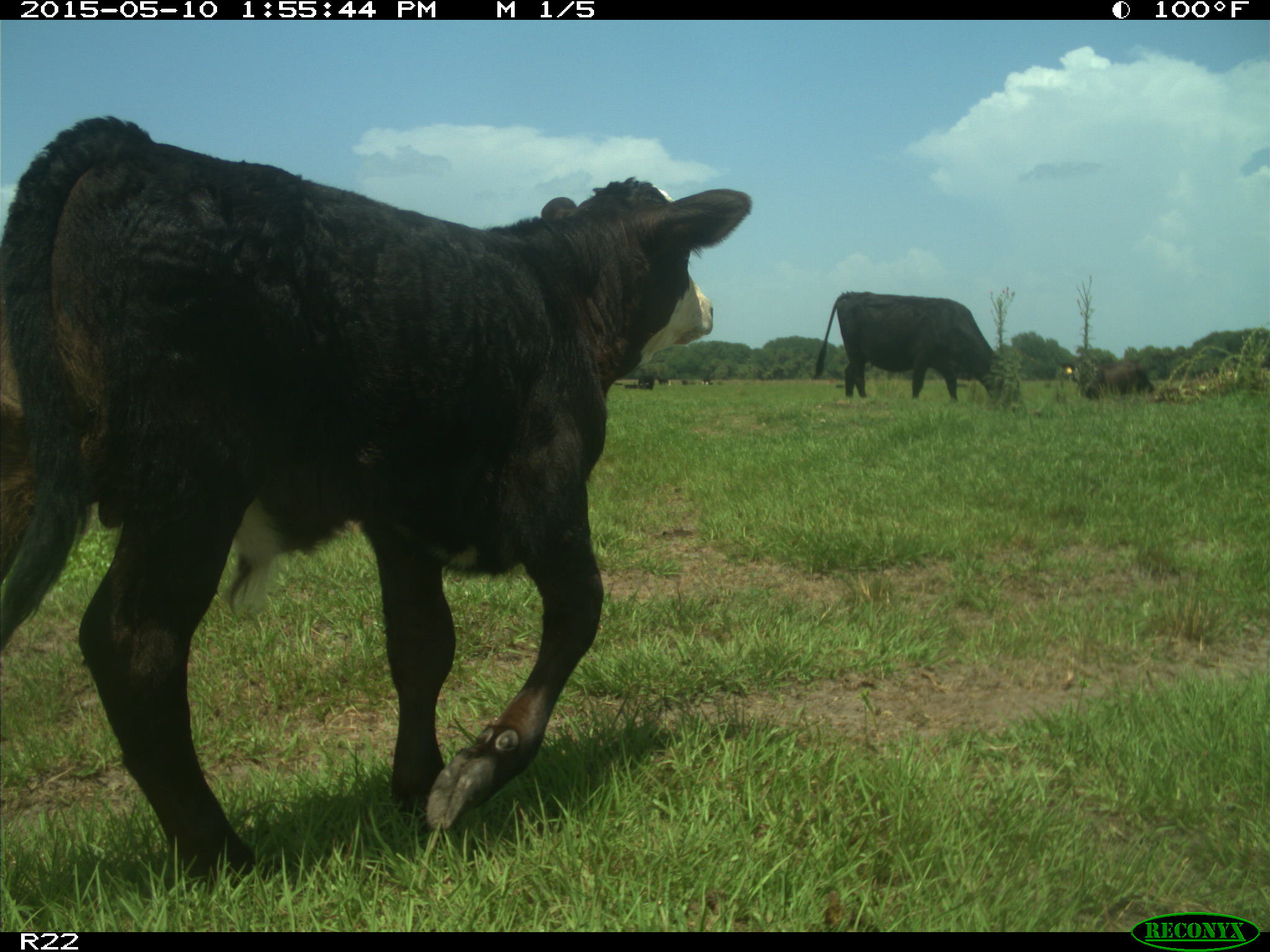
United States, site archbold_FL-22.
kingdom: Animalia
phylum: Chordata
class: Mammalia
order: Artiodactyla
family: Bovidae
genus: Bos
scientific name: Bos taurus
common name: domestic cow